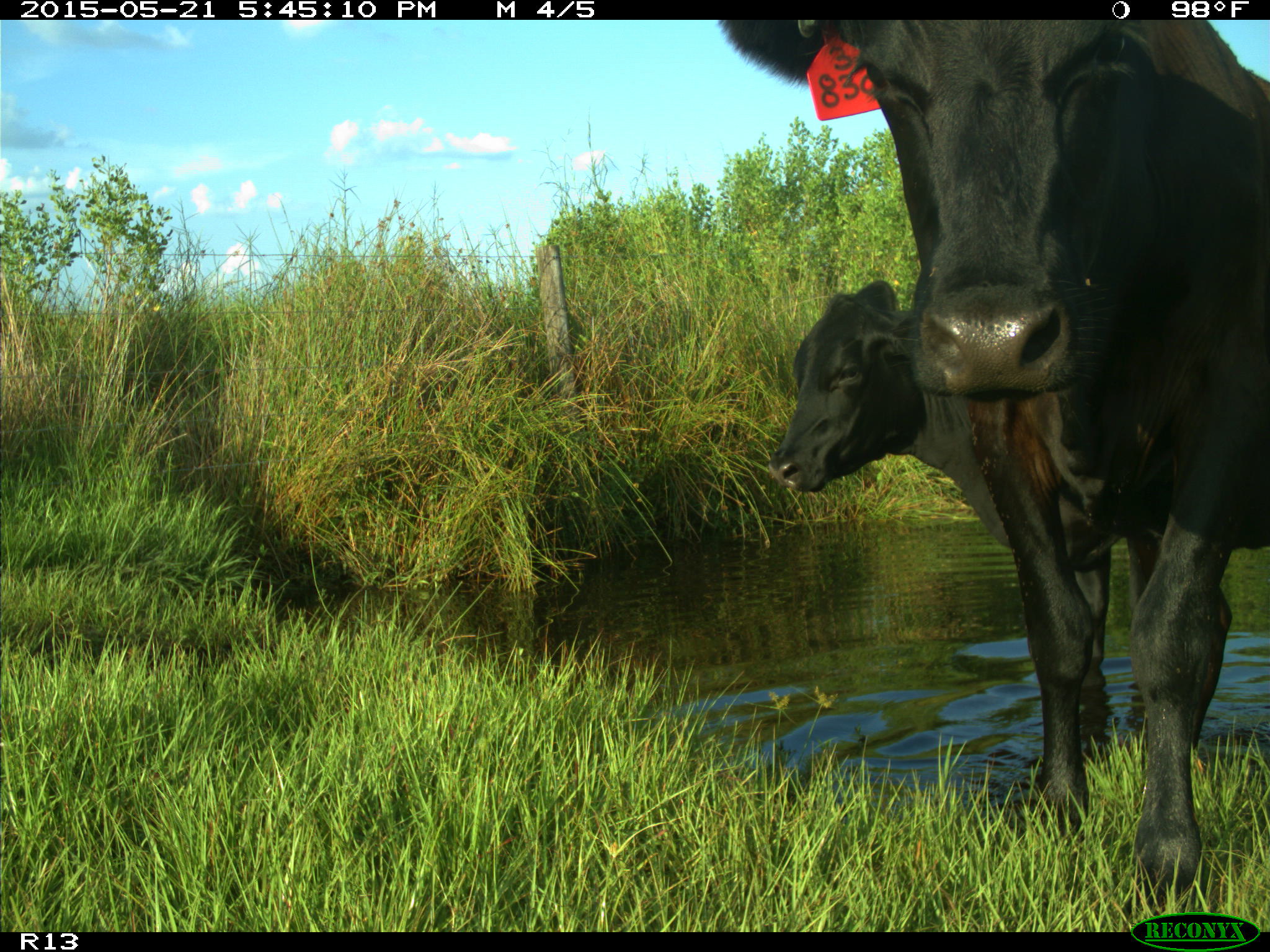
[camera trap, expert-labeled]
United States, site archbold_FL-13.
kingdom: Animalia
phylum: Chordata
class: Mammalia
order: Artiodactyla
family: Bovidae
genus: Bos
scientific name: Bos taurus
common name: domestic cow